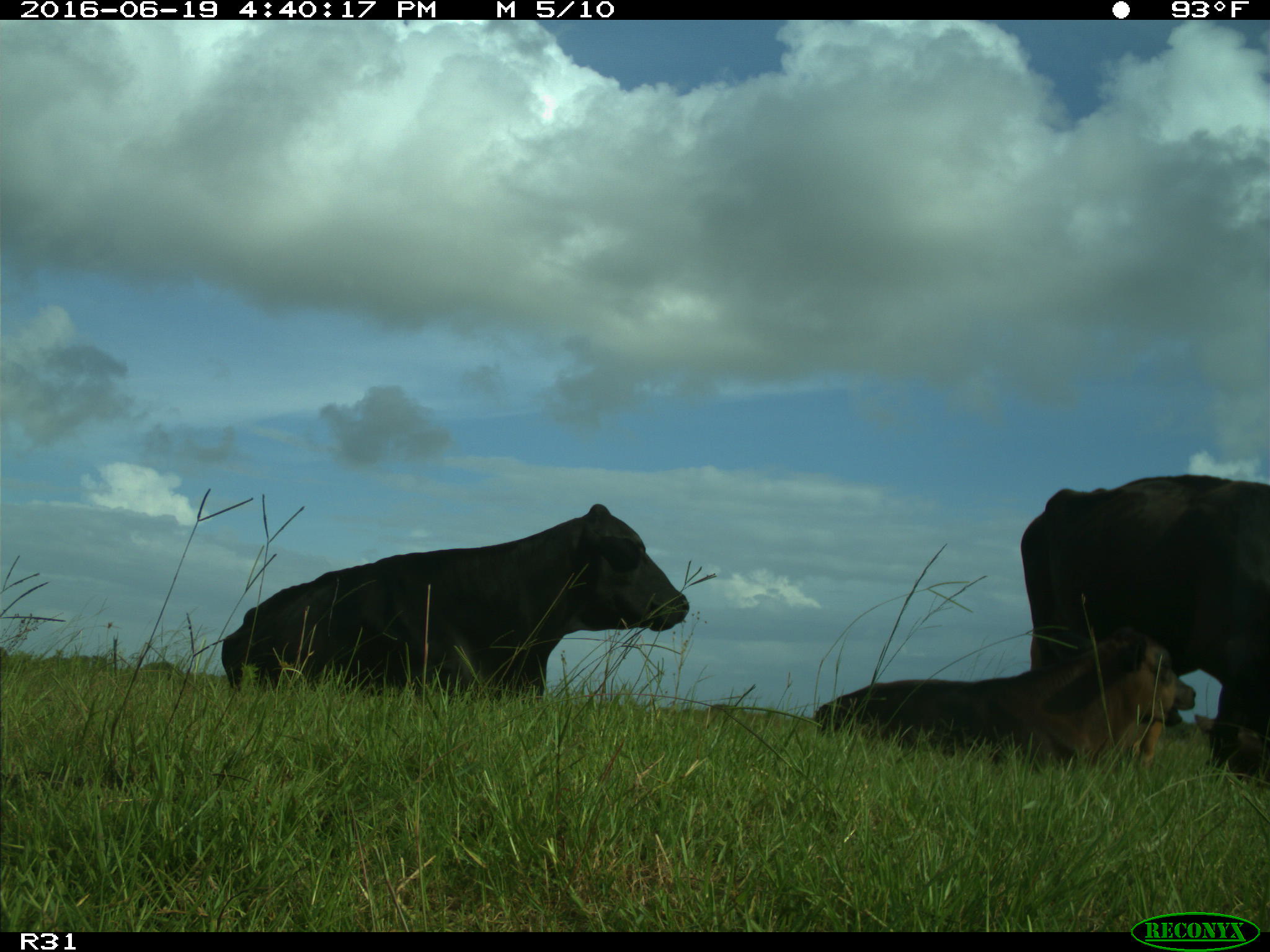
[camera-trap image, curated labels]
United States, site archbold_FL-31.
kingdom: Animalia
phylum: Chordata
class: Mammalia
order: Artiodactyla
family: Bovidae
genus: Bos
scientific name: Bos taurus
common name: domestic cow